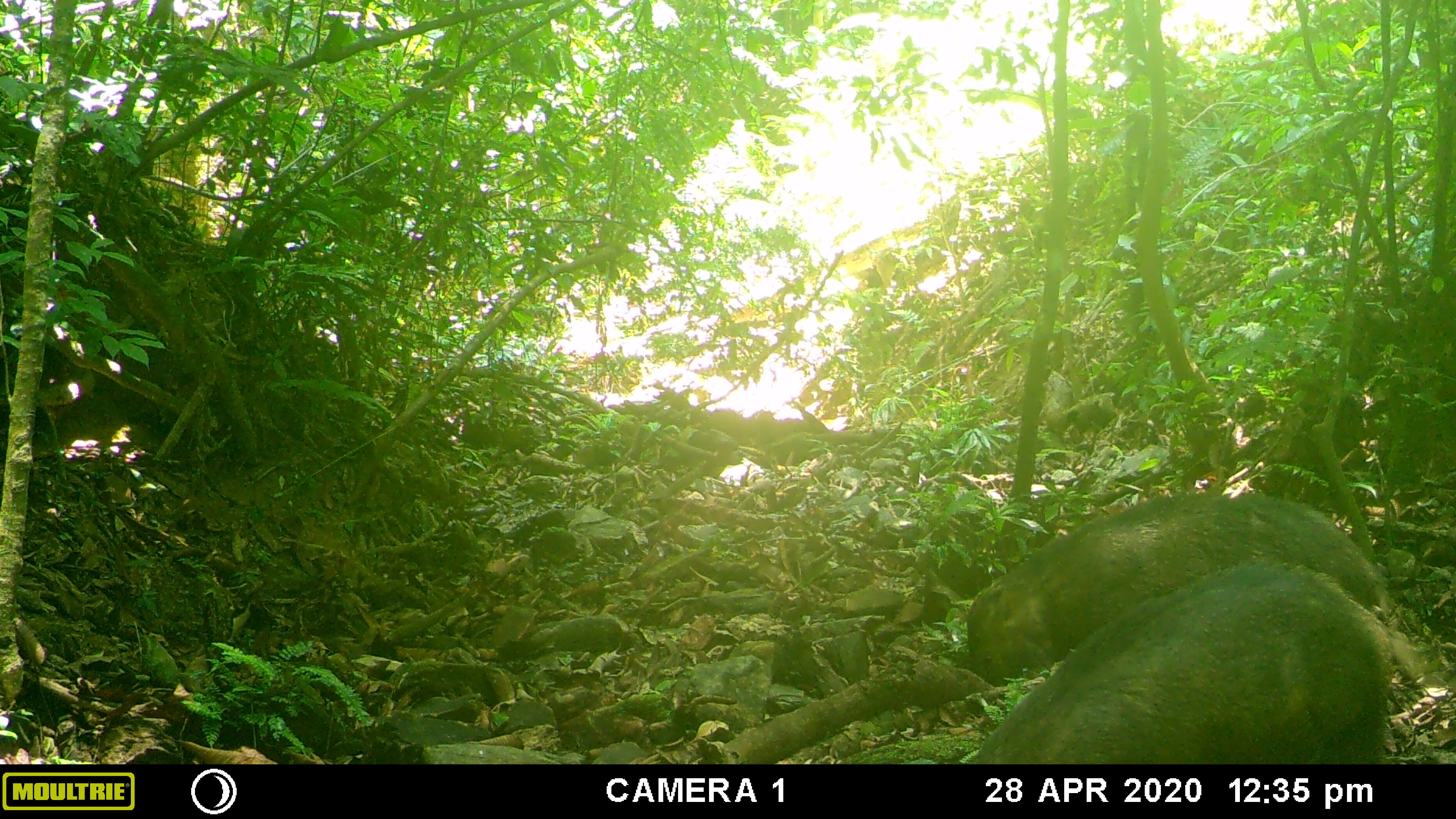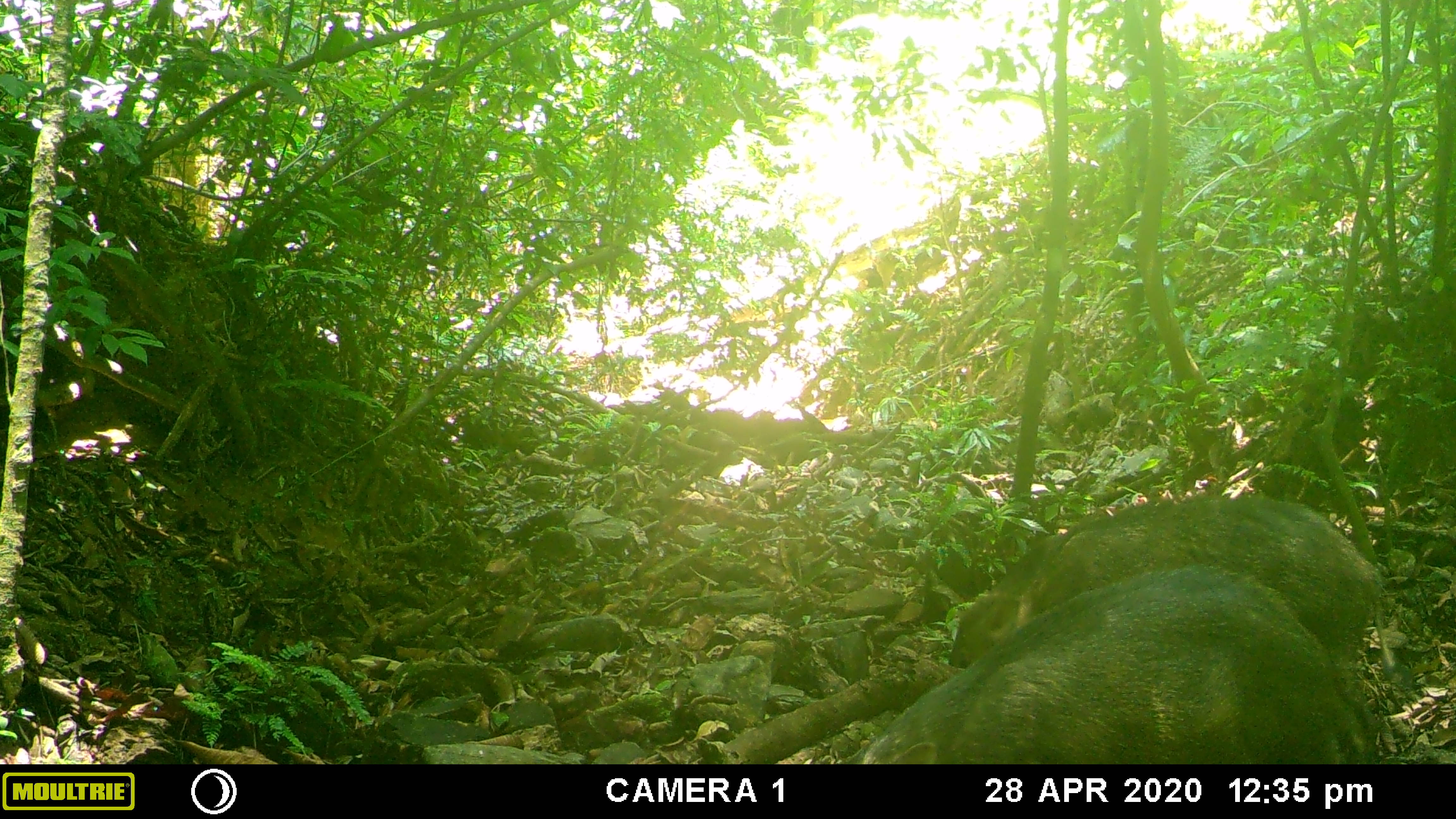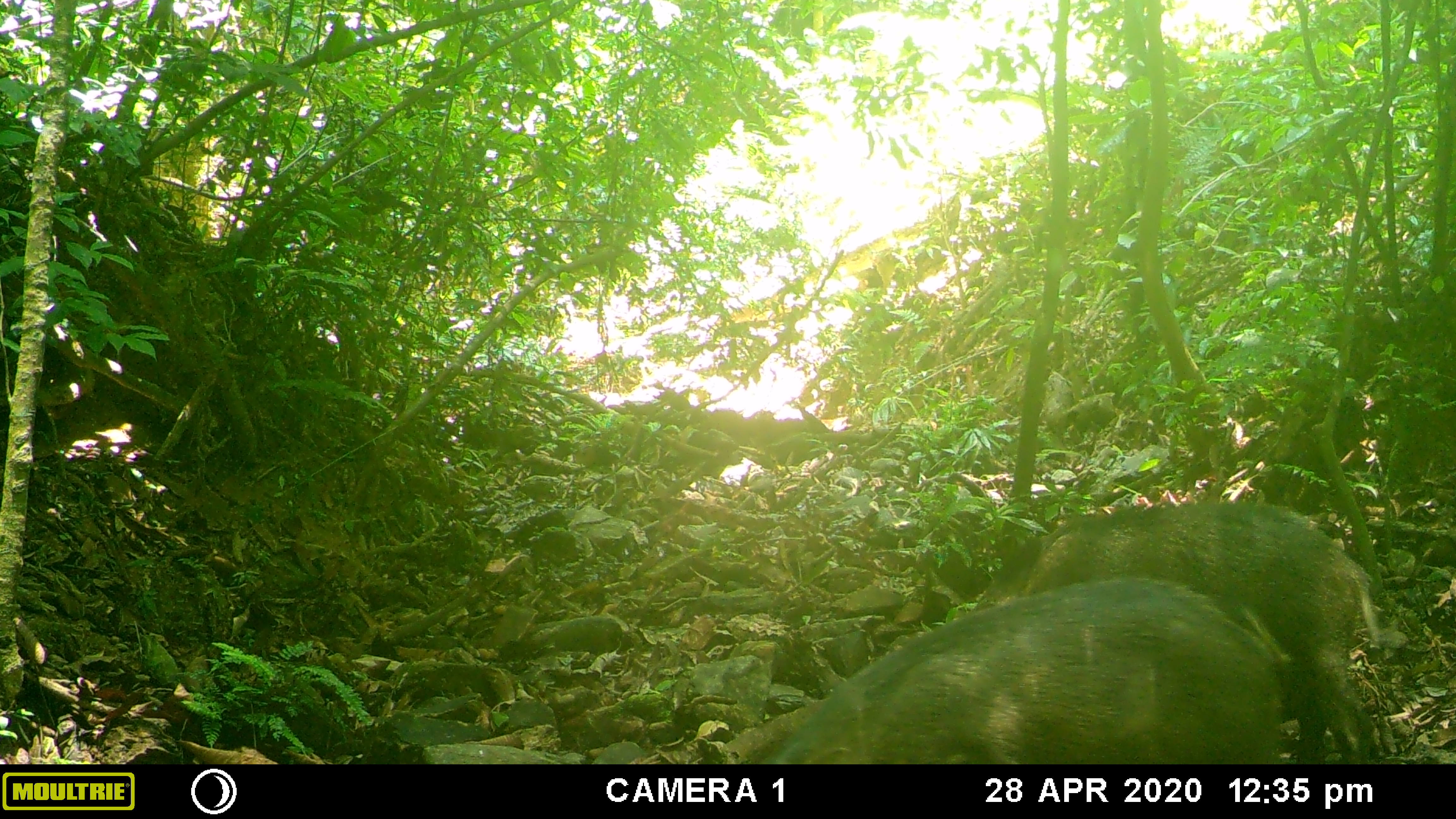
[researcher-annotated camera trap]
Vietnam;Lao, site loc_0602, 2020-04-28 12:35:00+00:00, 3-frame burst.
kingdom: Animalia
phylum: Chordata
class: Mammalia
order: Artiodactyla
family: Suidae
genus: Sus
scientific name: Sus scrofa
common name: eurasian wild pig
Eurasian wild pig (Sus scrofa). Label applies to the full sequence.